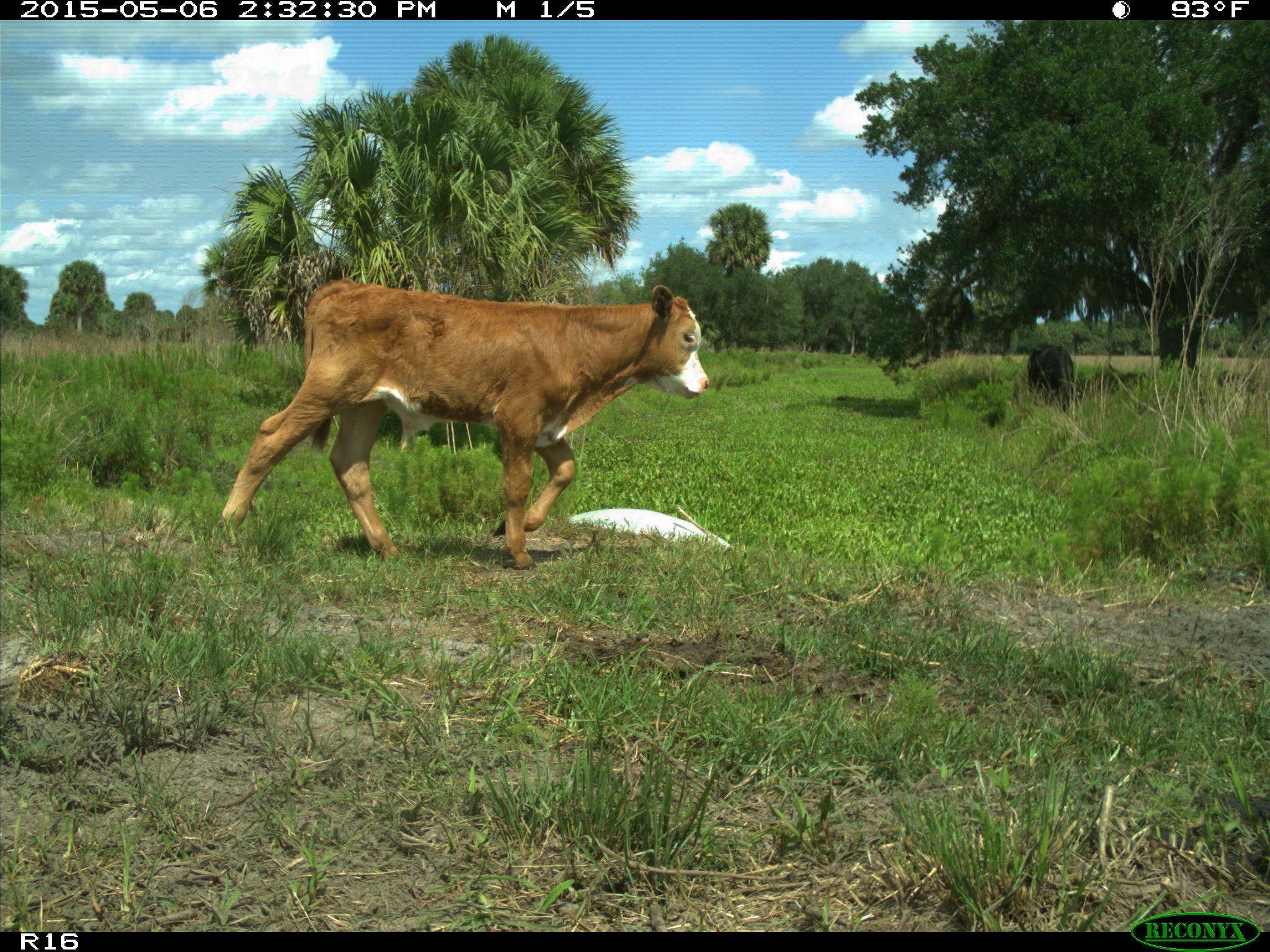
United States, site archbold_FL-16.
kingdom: Animalia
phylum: Chordata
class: Mammalia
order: Artiodactyla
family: Bovidae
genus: Bos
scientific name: Bos taurus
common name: domestic cow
Bos taurus (domestic cow).